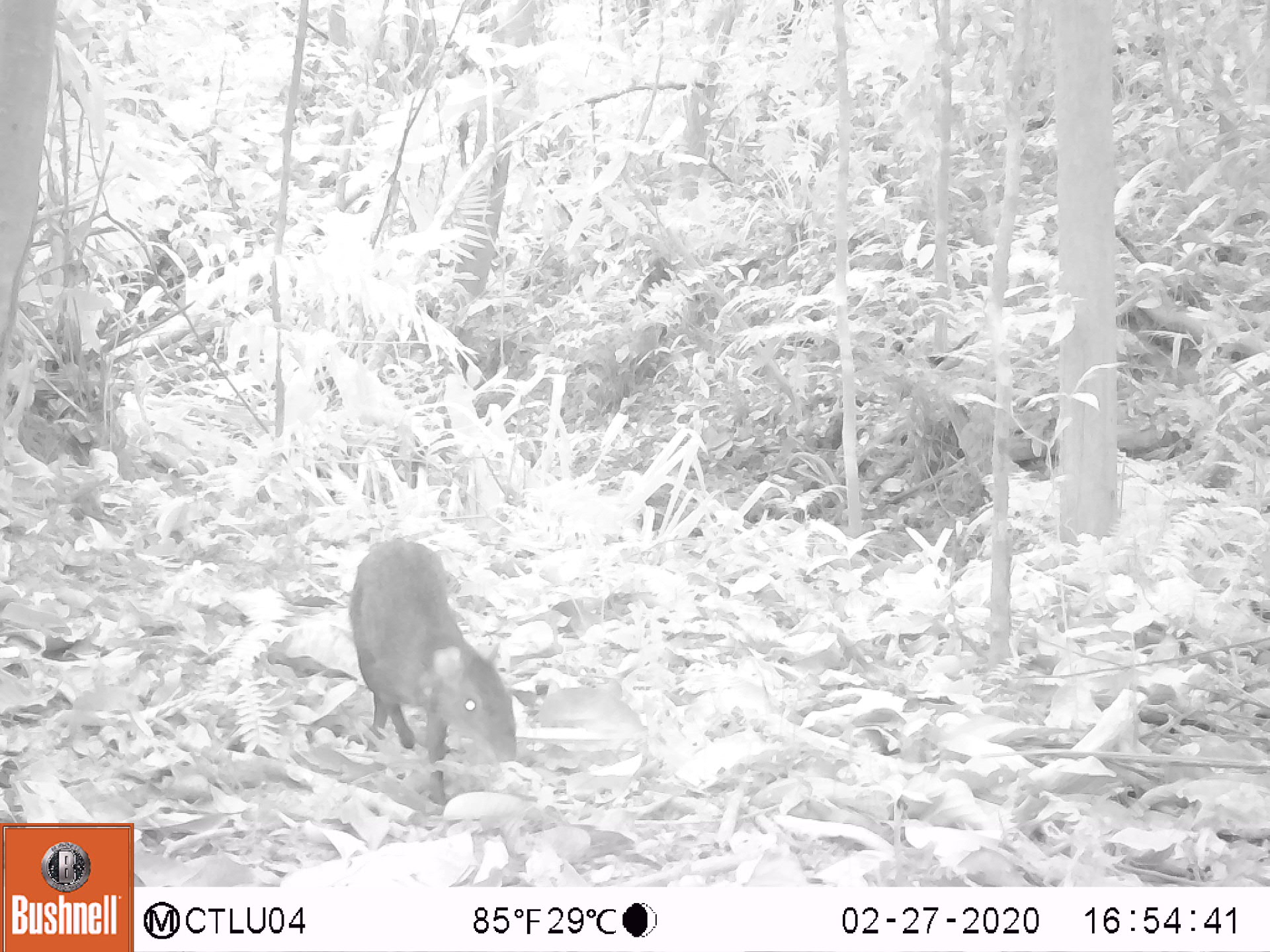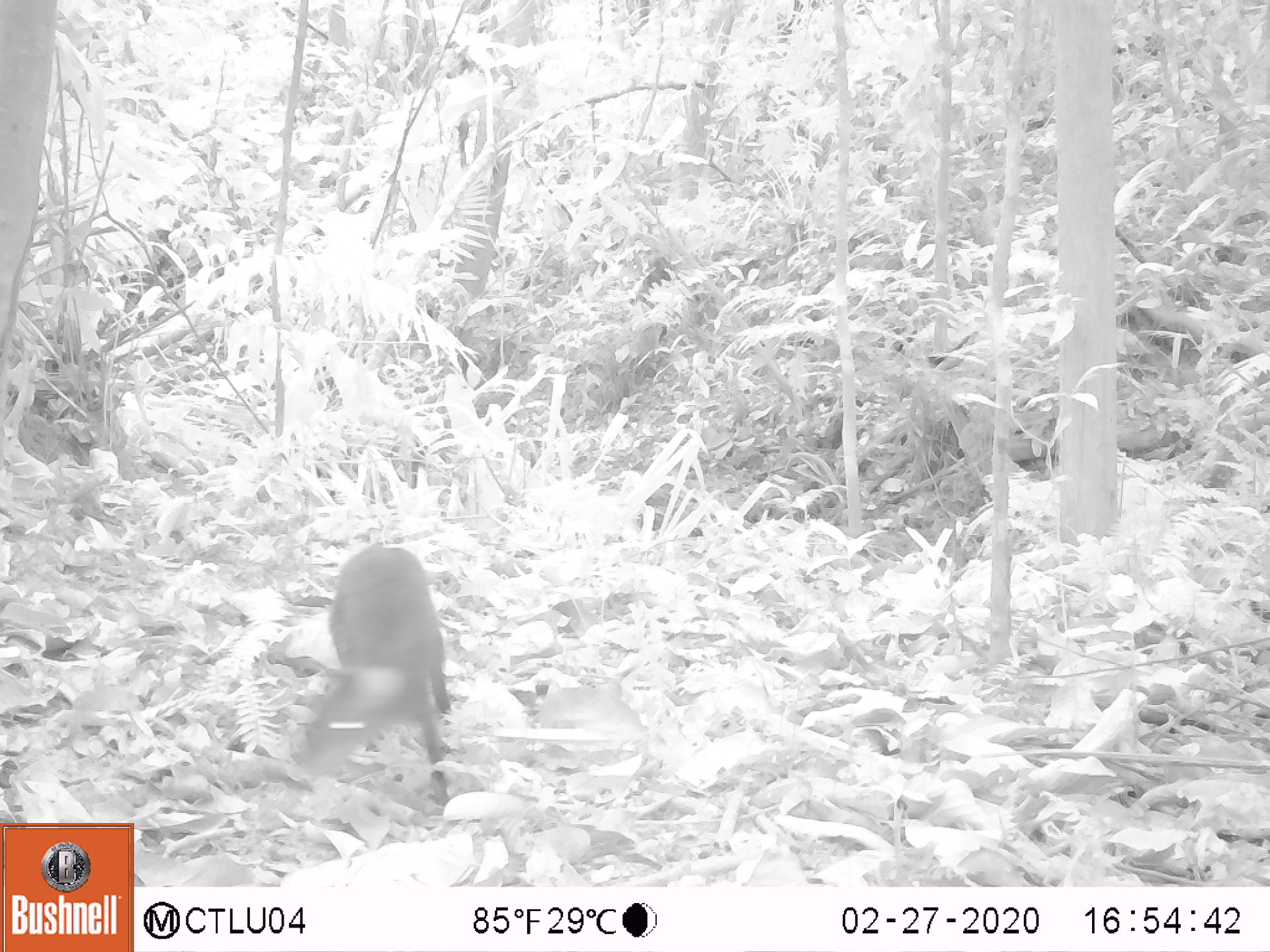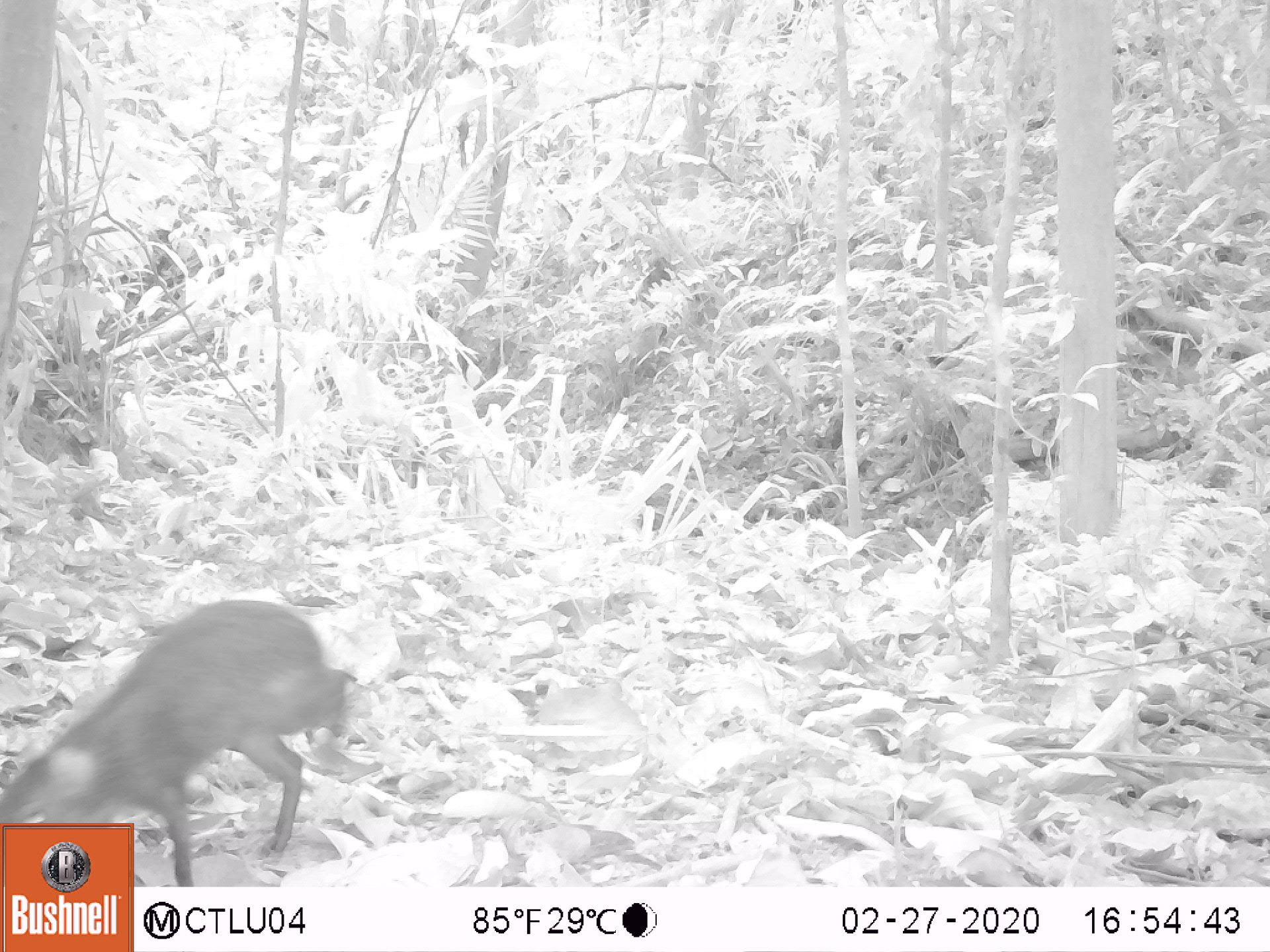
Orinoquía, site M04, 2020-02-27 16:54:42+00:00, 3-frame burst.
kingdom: Animalia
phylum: Chordata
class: Mammalia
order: Rodentia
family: Dasyproctidae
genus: Dasyprocta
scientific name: Dasyprocta fuliginosa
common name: black agouti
Black agouti (Dasyprocta fuliginosa).